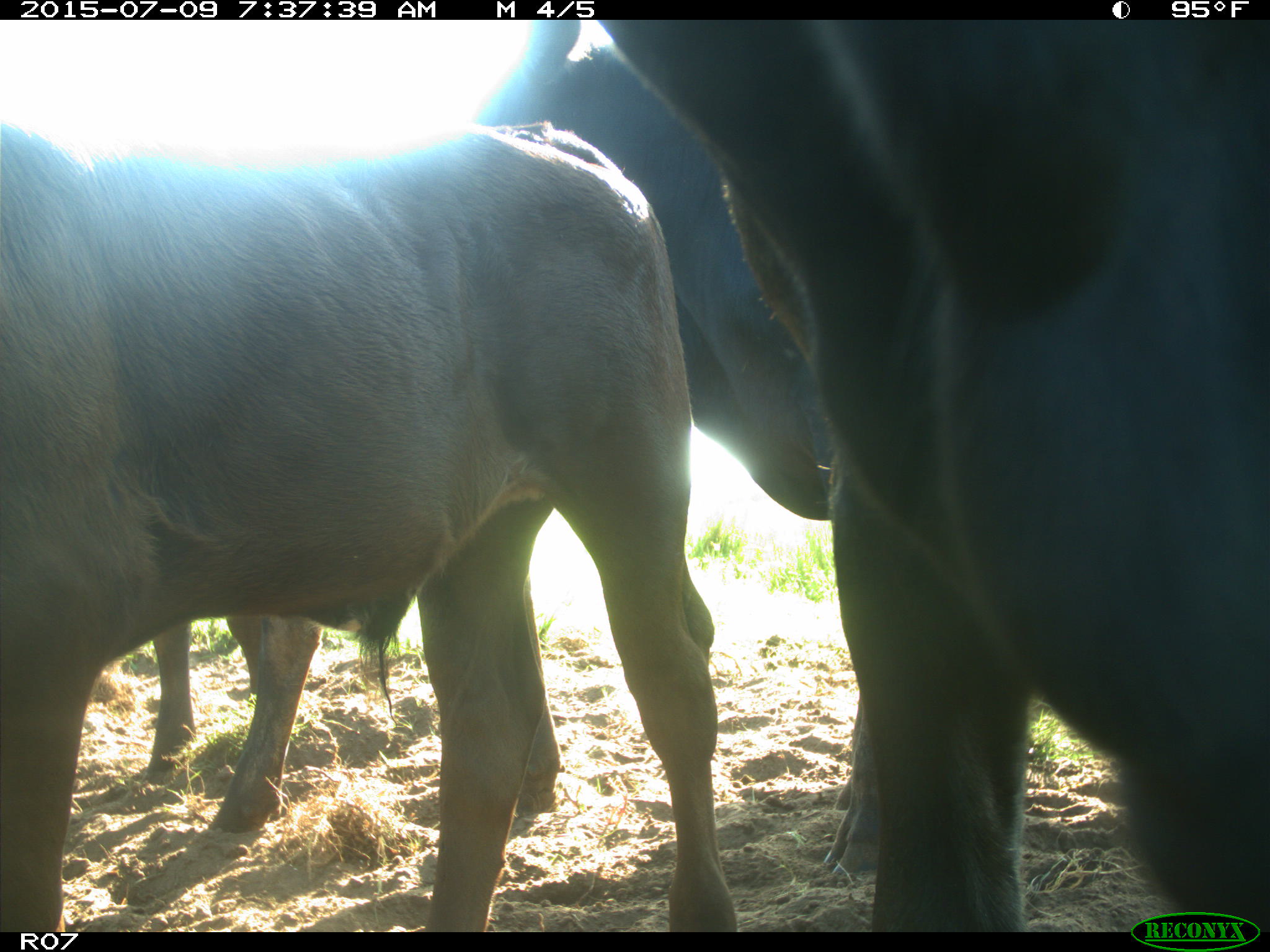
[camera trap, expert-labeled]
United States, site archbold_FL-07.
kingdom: Animalia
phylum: Chordata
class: Mammalia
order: Artiodactyla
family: Bovidae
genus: Bos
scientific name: Bos taurus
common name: domestic cow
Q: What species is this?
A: Bos taurus (domestic cow).